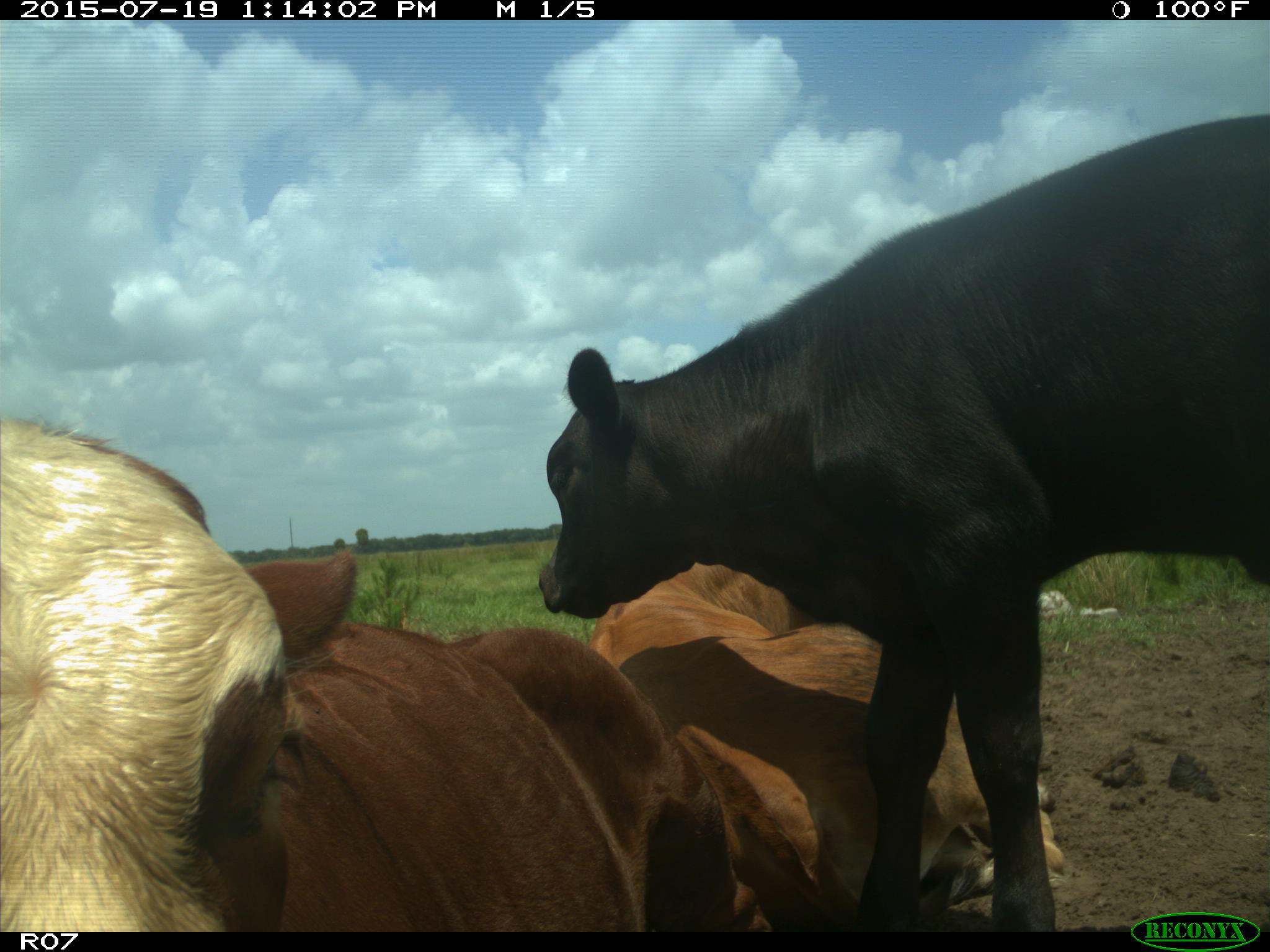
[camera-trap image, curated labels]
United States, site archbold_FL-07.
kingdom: Animalia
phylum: Chordata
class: Mammalia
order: Artiodactyla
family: Bovidae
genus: Bos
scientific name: Bos taurus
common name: domestic cow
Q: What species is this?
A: Bos taurus (domestic cow).